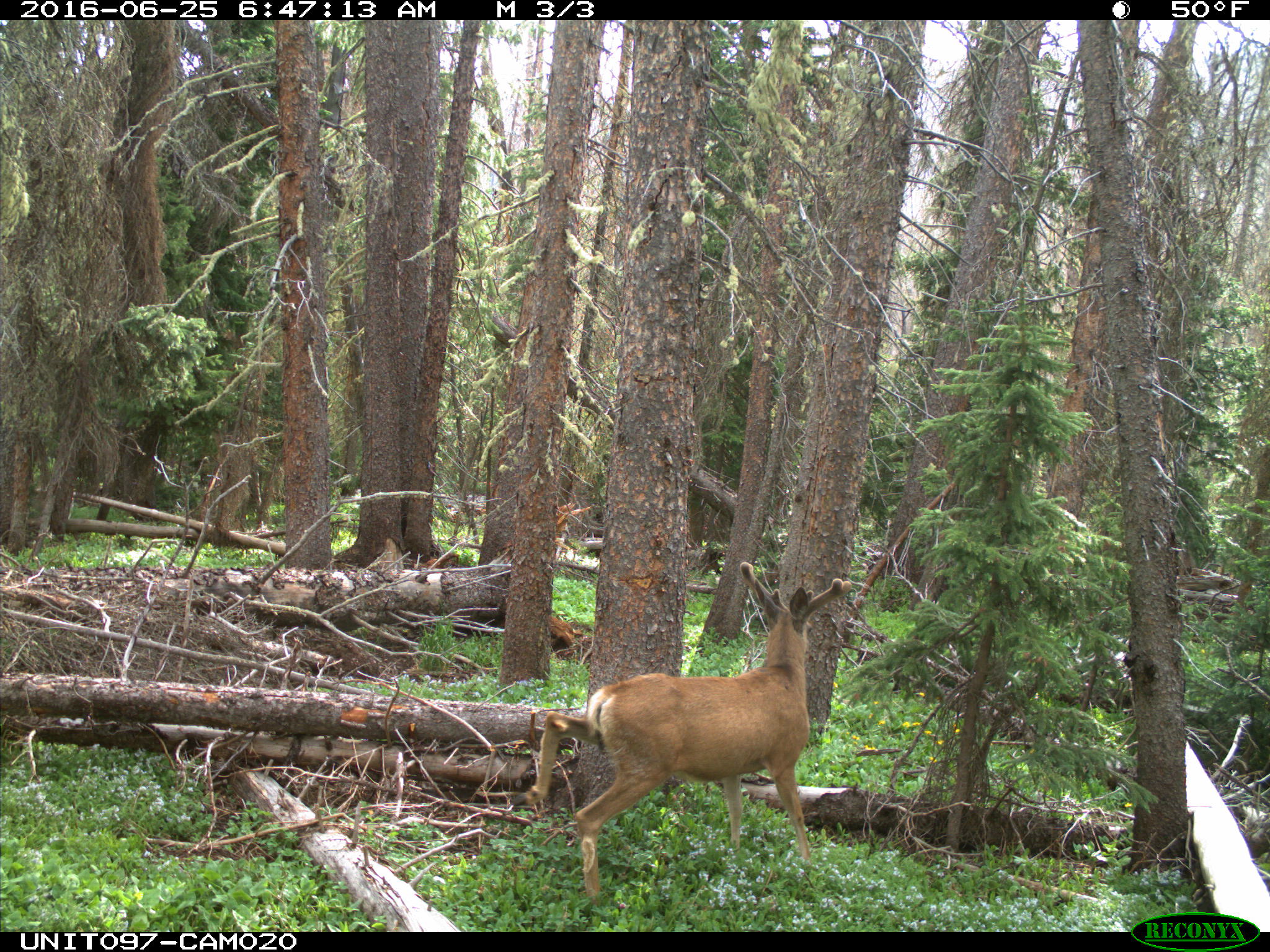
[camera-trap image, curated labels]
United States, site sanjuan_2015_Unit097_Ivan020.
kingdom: Animalia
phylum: Chordata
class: Mammalia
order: Artiodactyla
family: Cervidae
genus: Odocoileus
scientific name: Odocoileus hemionus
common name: mule deer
Odocoileus hemionus (mule deer).